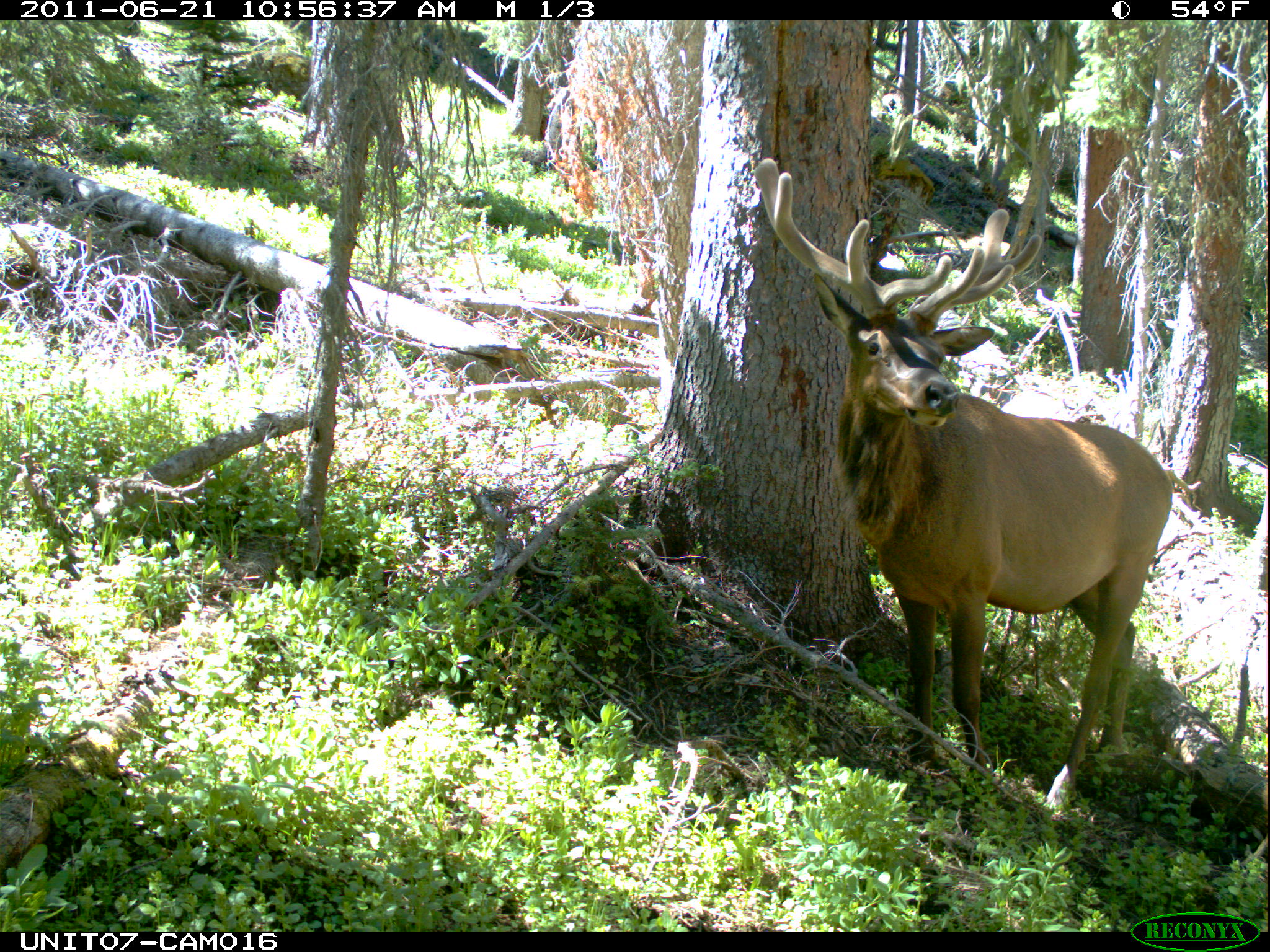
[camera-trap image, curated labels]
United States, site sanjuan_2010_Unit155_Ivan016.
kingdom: Animalia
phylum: Chordata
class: Mammalia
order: Artiodactyla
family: Cervidae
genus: Cervus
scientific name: Cervus elaphus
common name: red deer